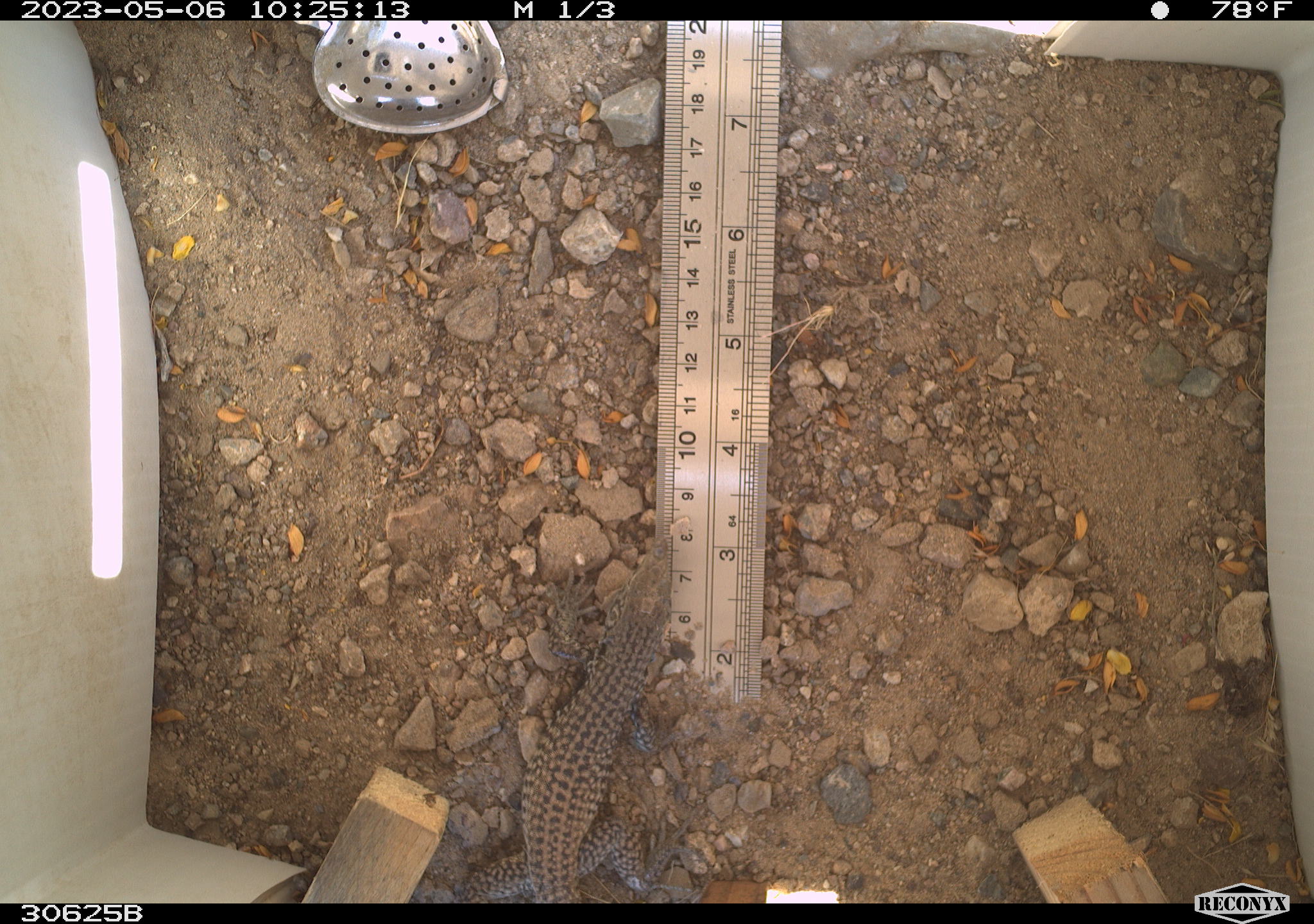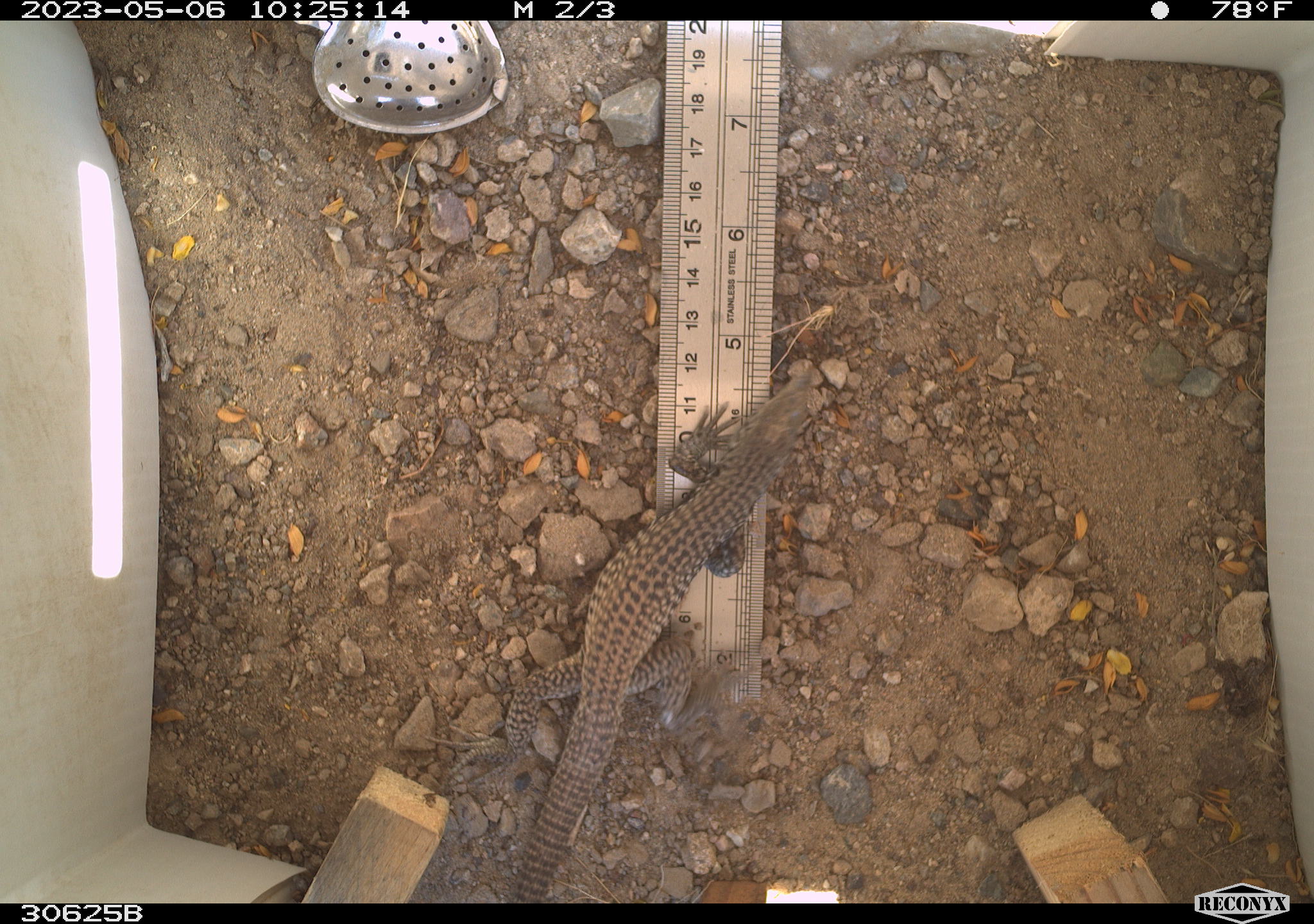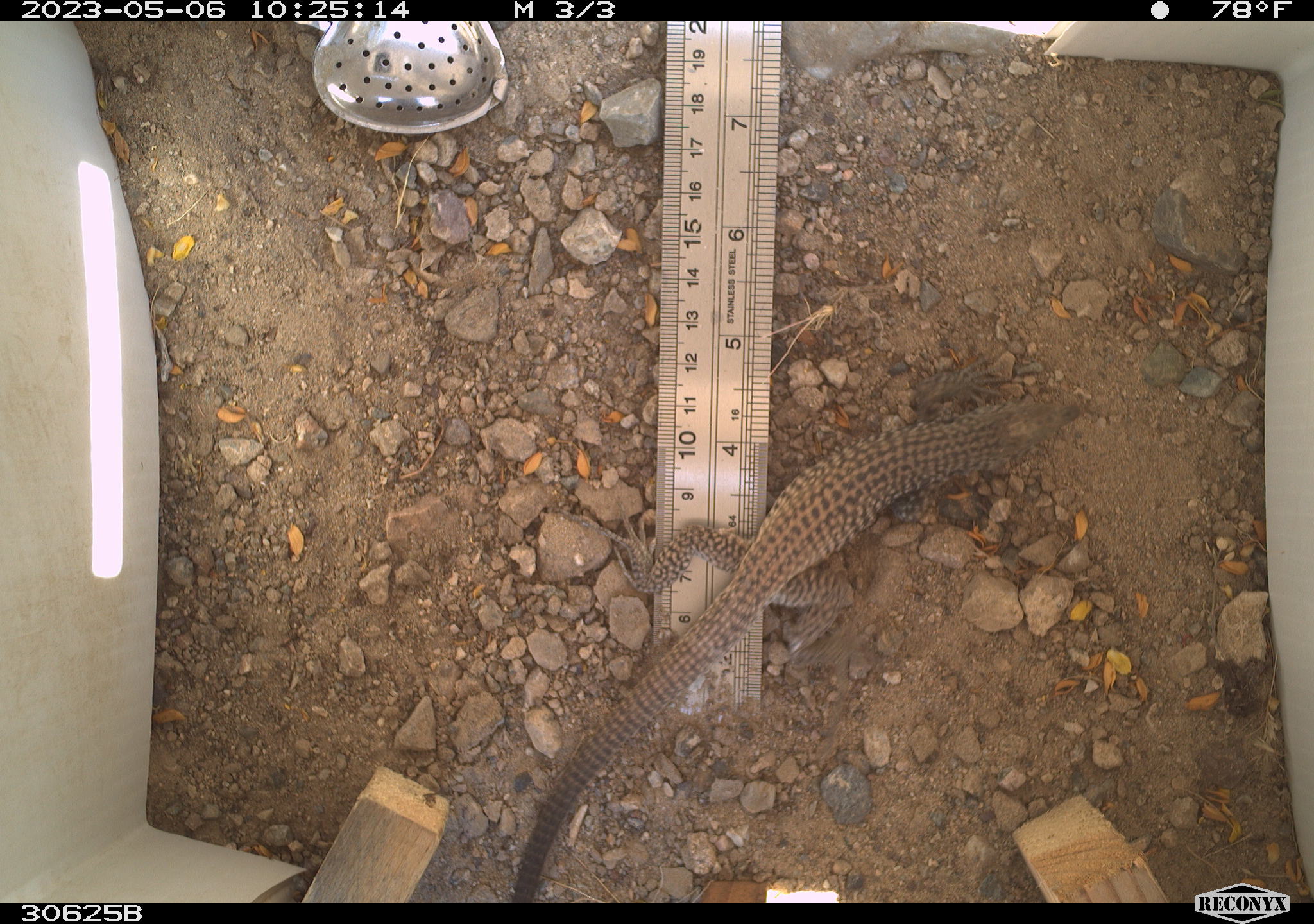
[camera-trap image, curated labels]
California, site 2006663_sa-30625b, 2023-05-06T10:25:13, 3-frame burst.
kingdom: Animalia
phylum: Chordata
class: Reptilia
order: Squamata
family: Teiidae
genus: Aspidoscelis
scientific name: Aspidoscelis tigris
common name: western whiptail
Western whiptail (Aspidoscelis tigris).